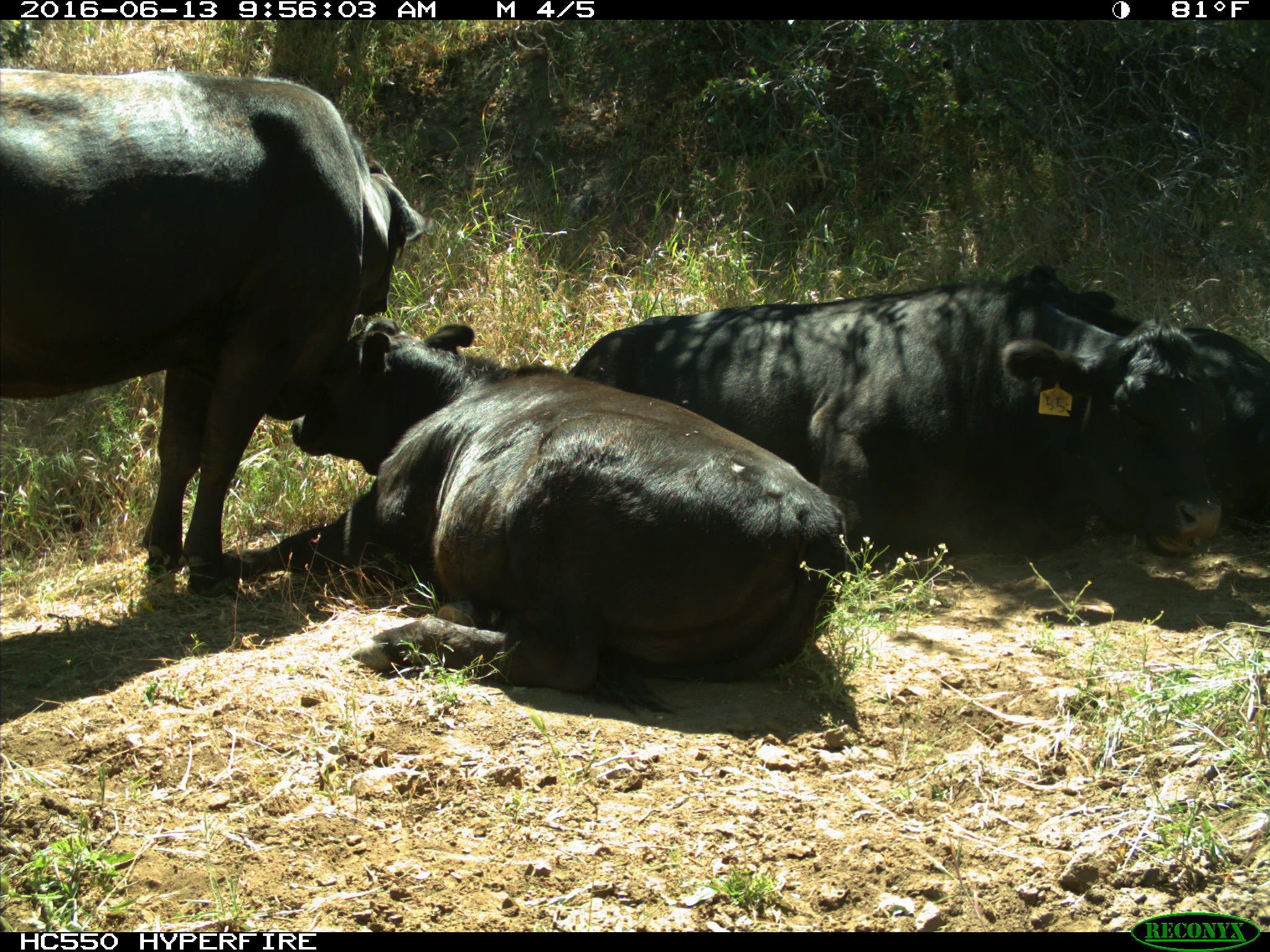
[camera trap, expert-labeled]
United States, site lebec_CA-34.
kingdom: Animalia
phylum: Chordata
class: Mammalia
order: Artiodactyla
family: Bovidae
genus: Bos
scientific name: Bos taurus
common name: domestic cow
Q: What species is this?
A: Bos taurus (domestic cow).